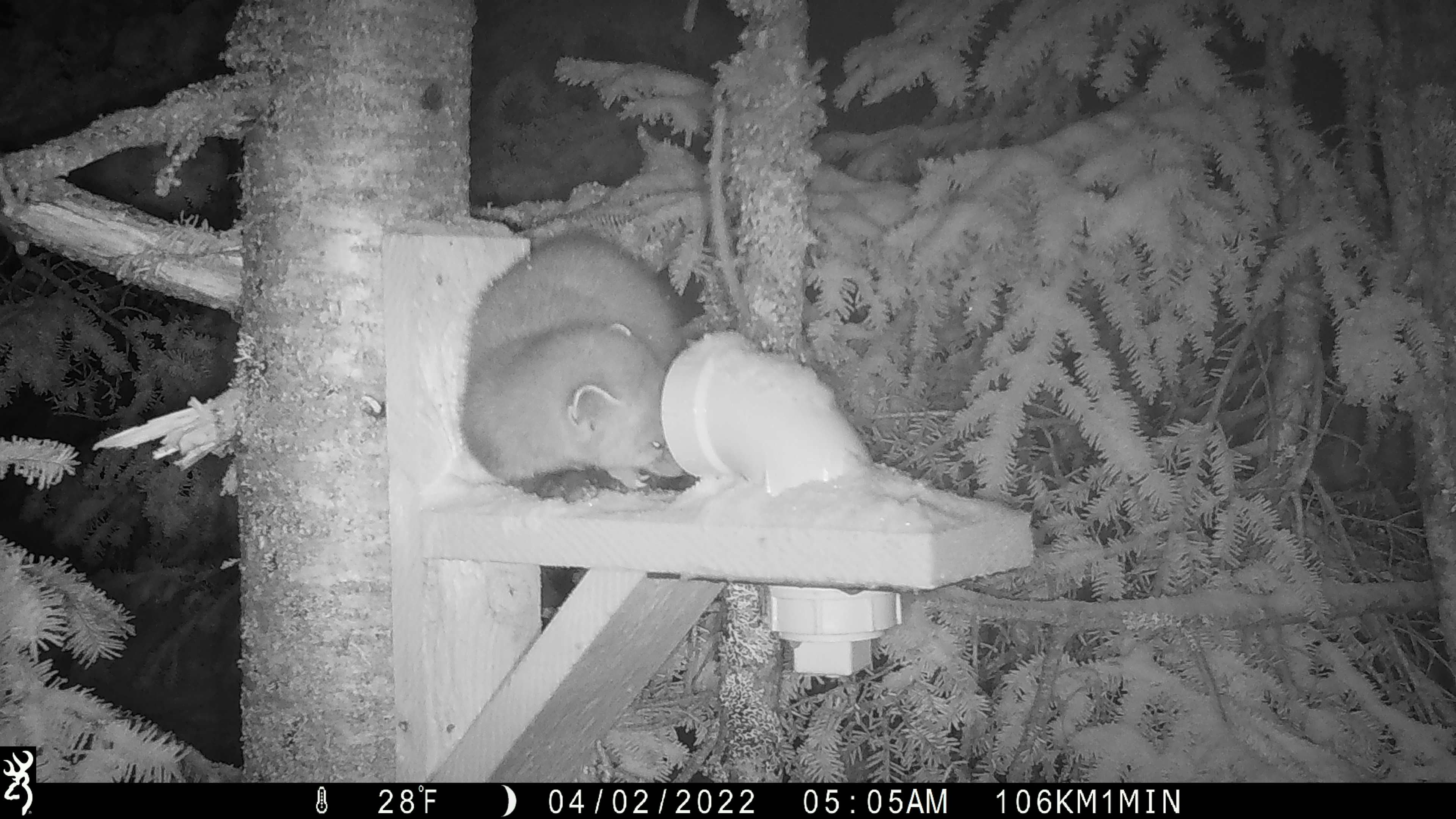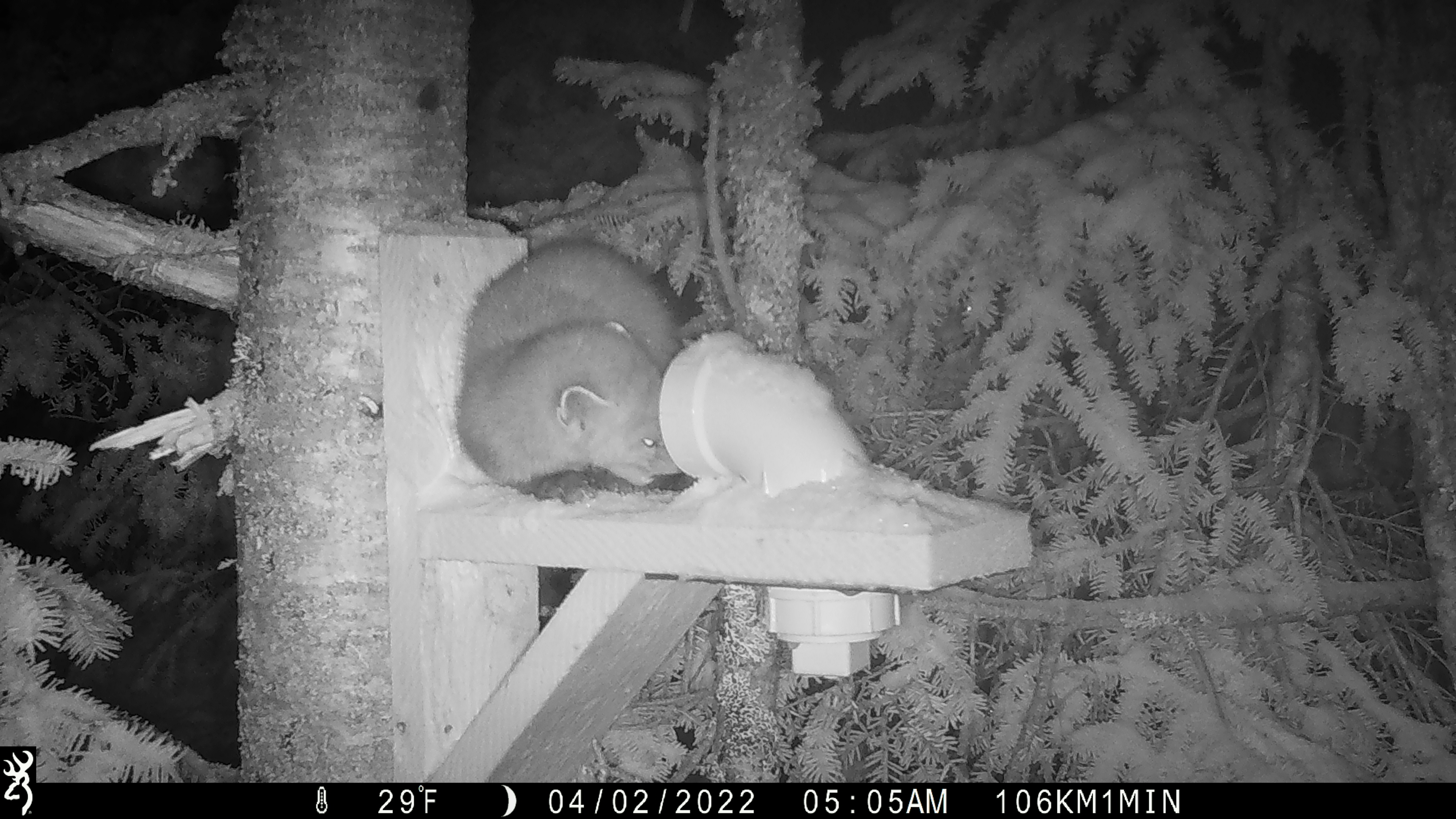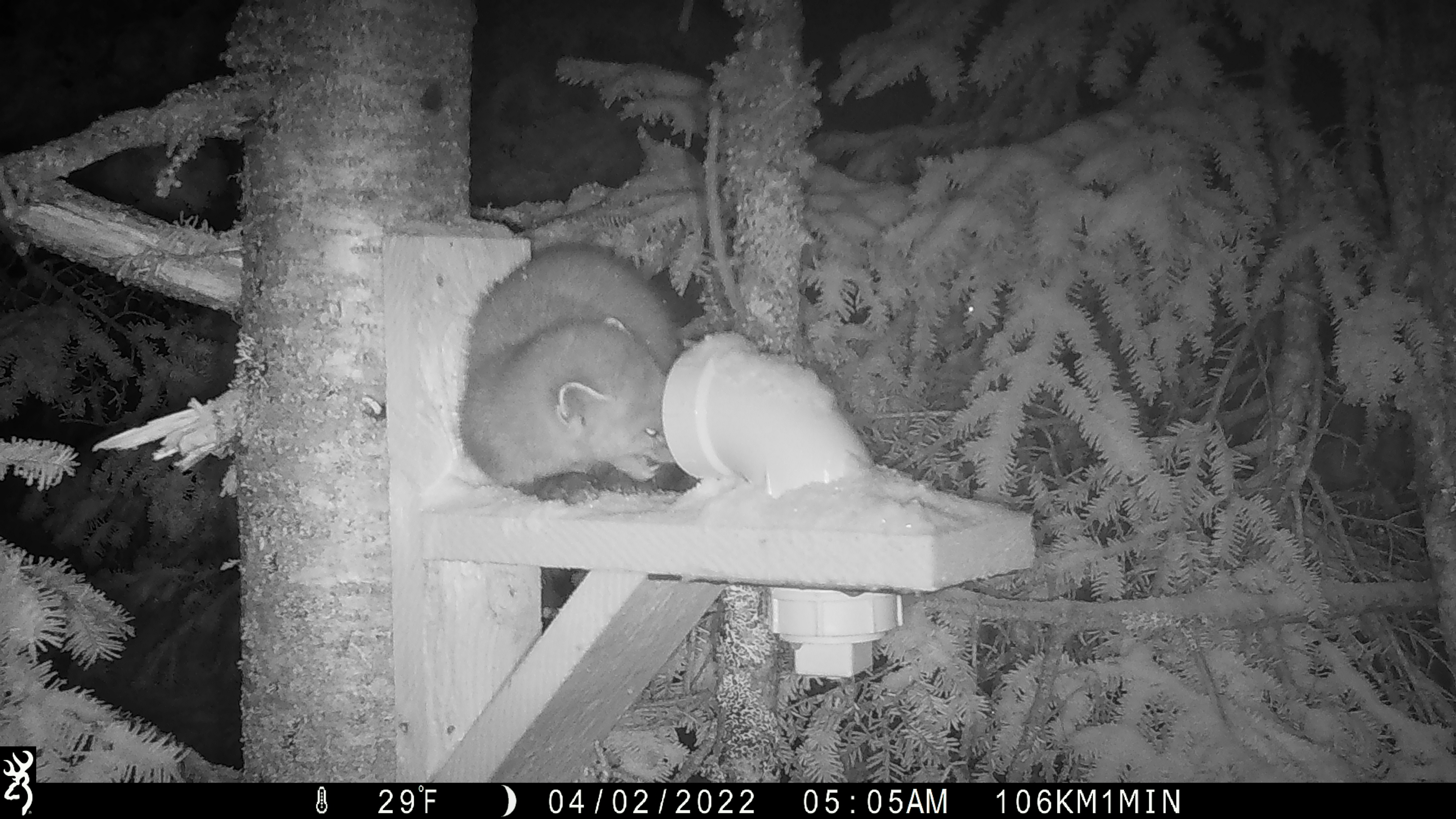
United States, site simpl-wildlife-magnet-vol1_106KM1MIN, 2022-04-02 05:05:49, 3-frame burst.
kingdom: Animalia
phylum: Chordata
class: Mammalia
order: Carnivora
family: Mustelidae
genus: Martes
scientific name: Martes americana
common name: american marten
American marten (Martes americana).